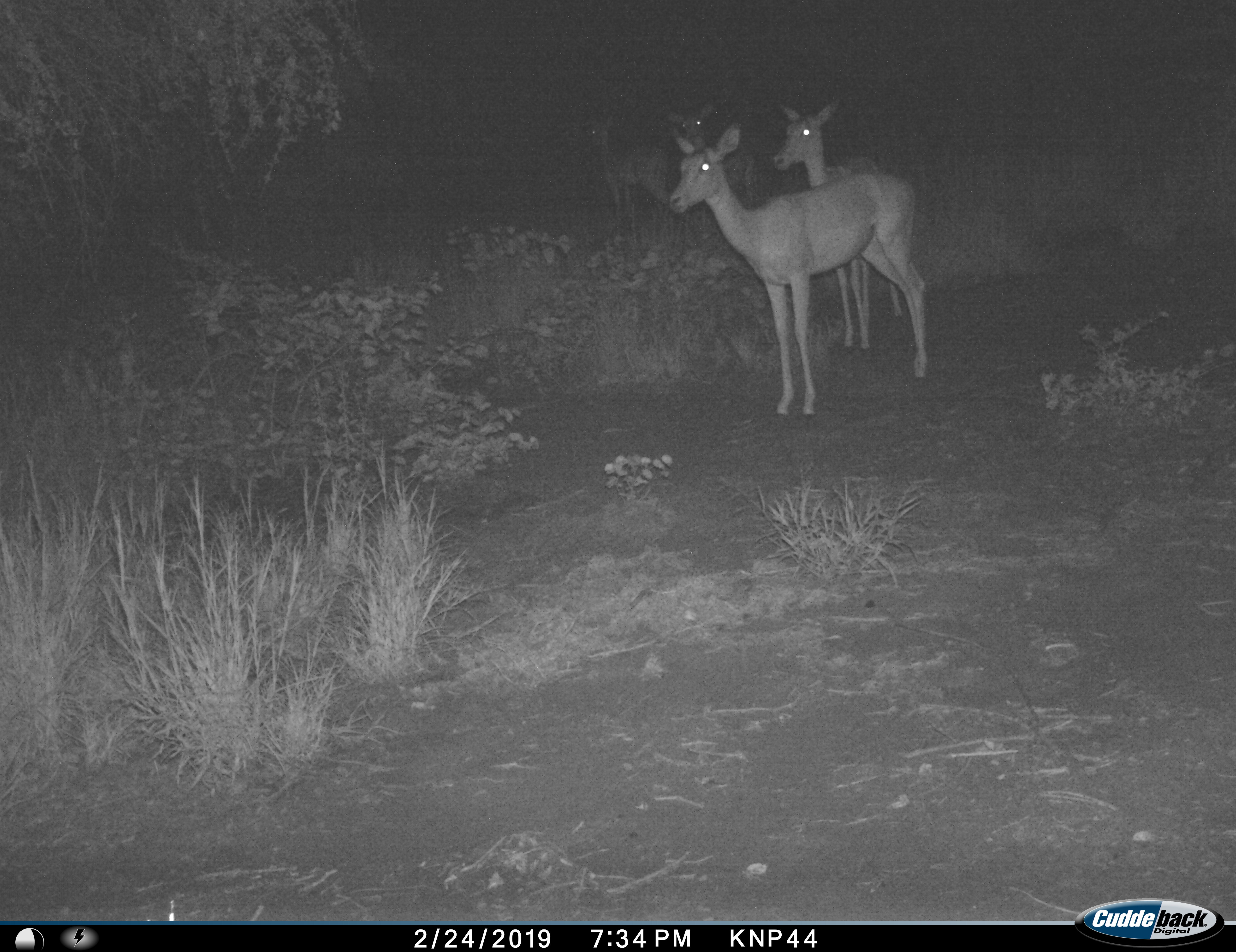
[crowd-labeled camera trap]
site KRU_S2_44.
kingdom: Animalia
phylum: Chordata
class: Mammalia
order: Artiodactyla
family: Bovidae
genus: Aepyceros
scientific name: Aepyceros melampus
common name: impala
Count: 4.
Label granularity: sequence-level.